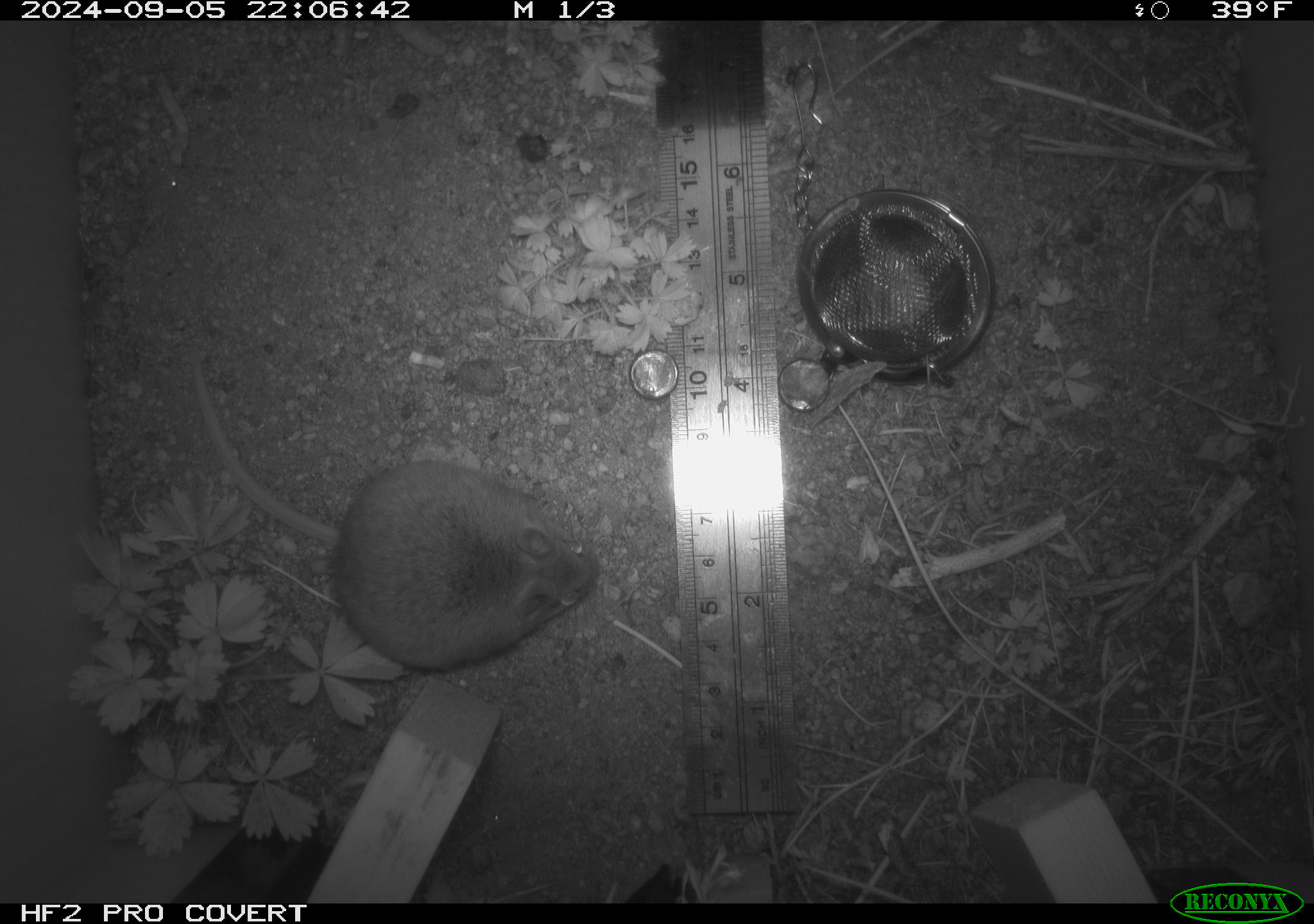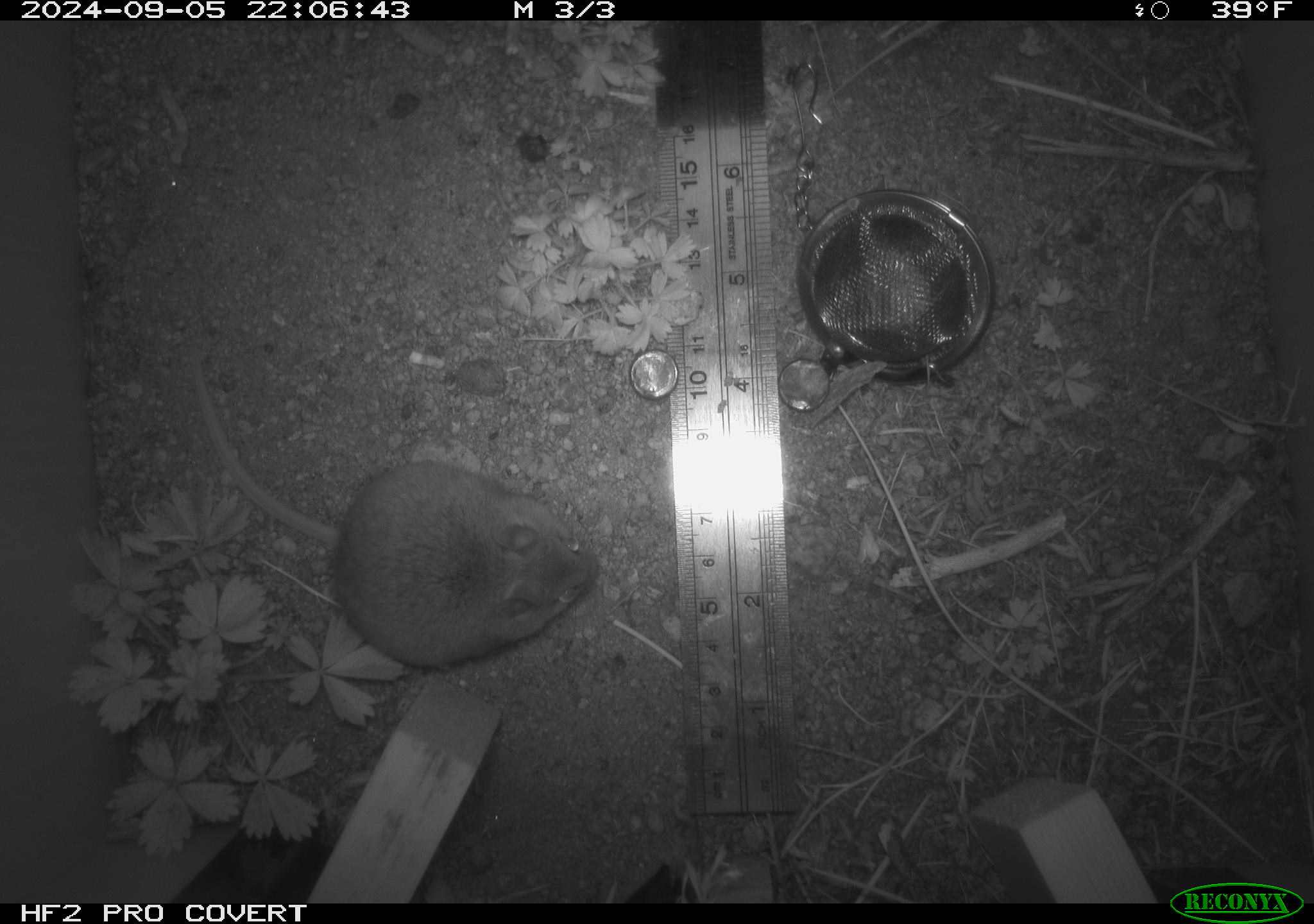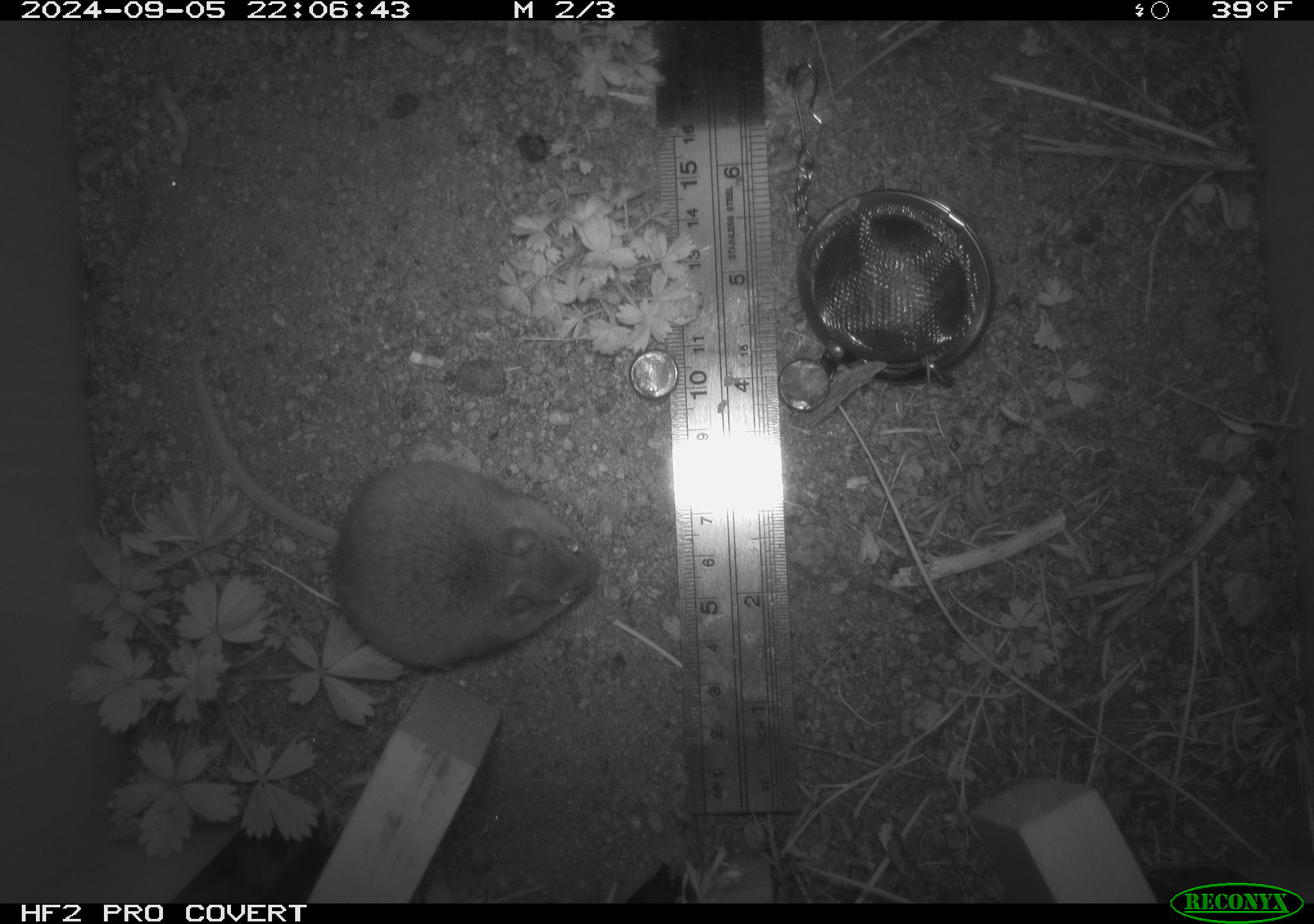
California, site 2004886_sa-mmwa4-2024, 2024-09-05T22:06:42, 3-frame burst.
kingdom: Animalia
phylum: Chordata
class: Mammalia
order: Rodentia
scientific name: Rodentia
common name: mouse species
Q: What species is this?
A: Mouse species (Rodentia).